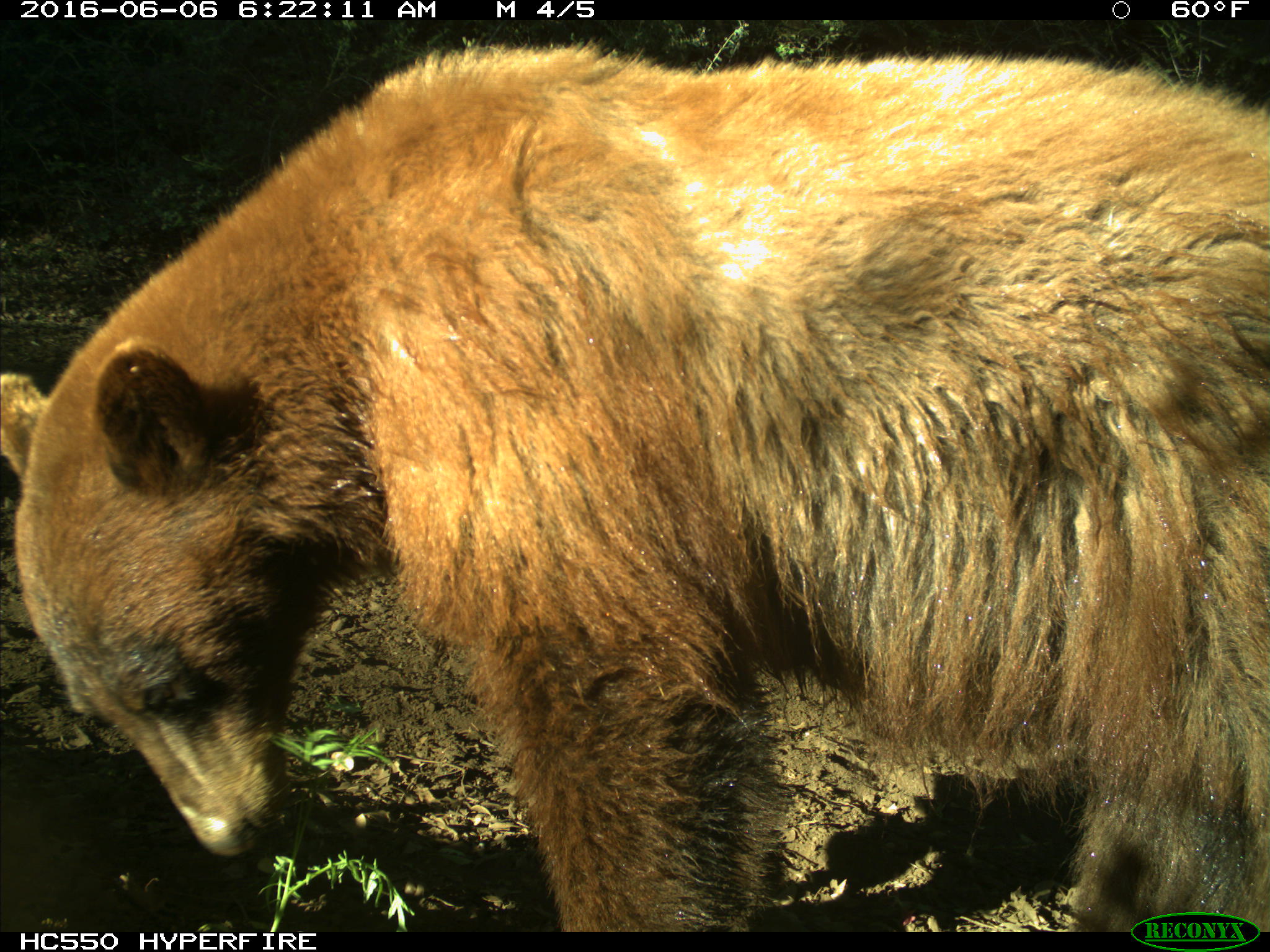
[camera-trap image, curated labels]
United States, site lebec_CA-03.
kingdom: Animalia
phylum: Chordata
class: Mammalia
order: Carnivora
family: Ursidae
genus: Ursus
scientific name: Ursus americanus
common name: american black bear